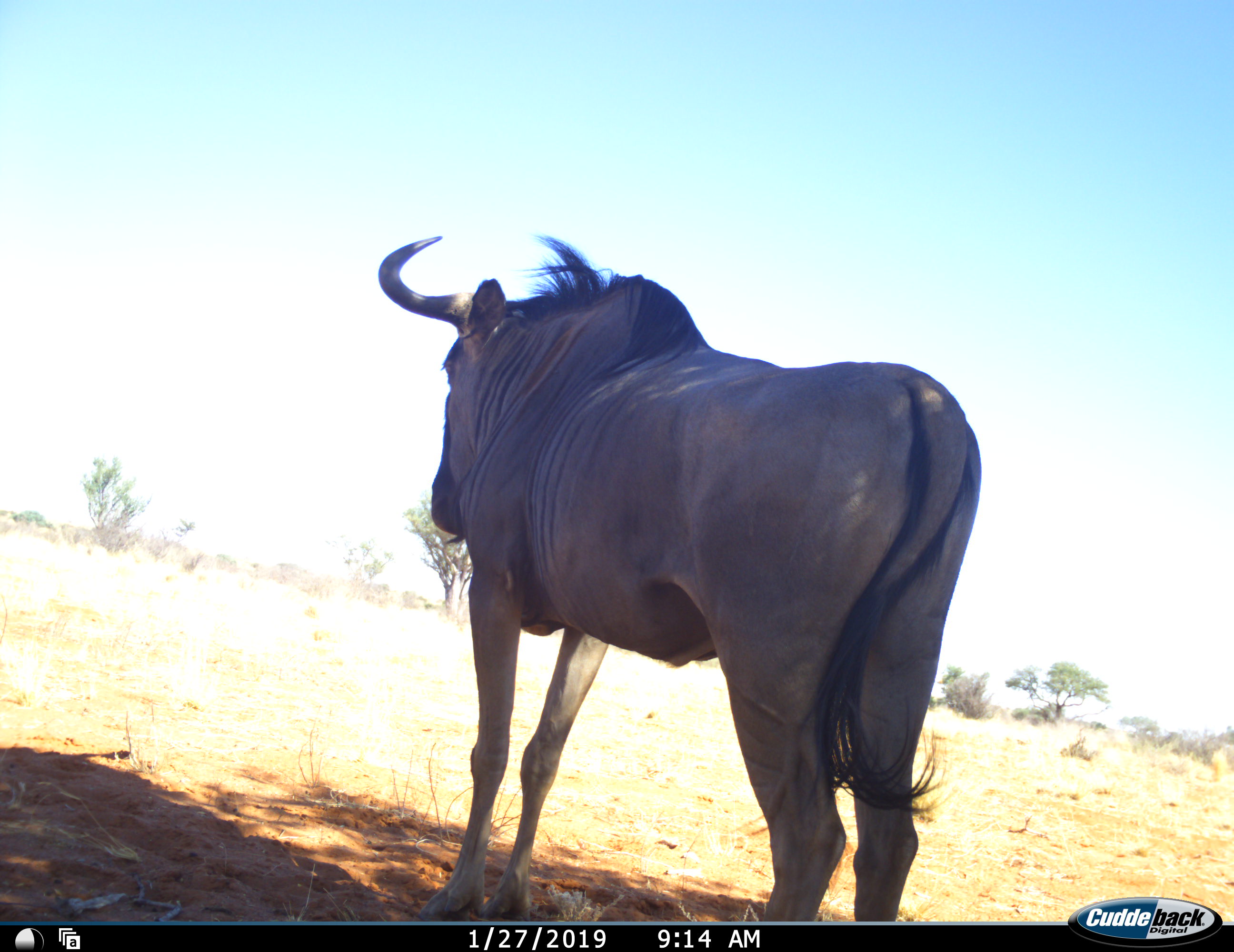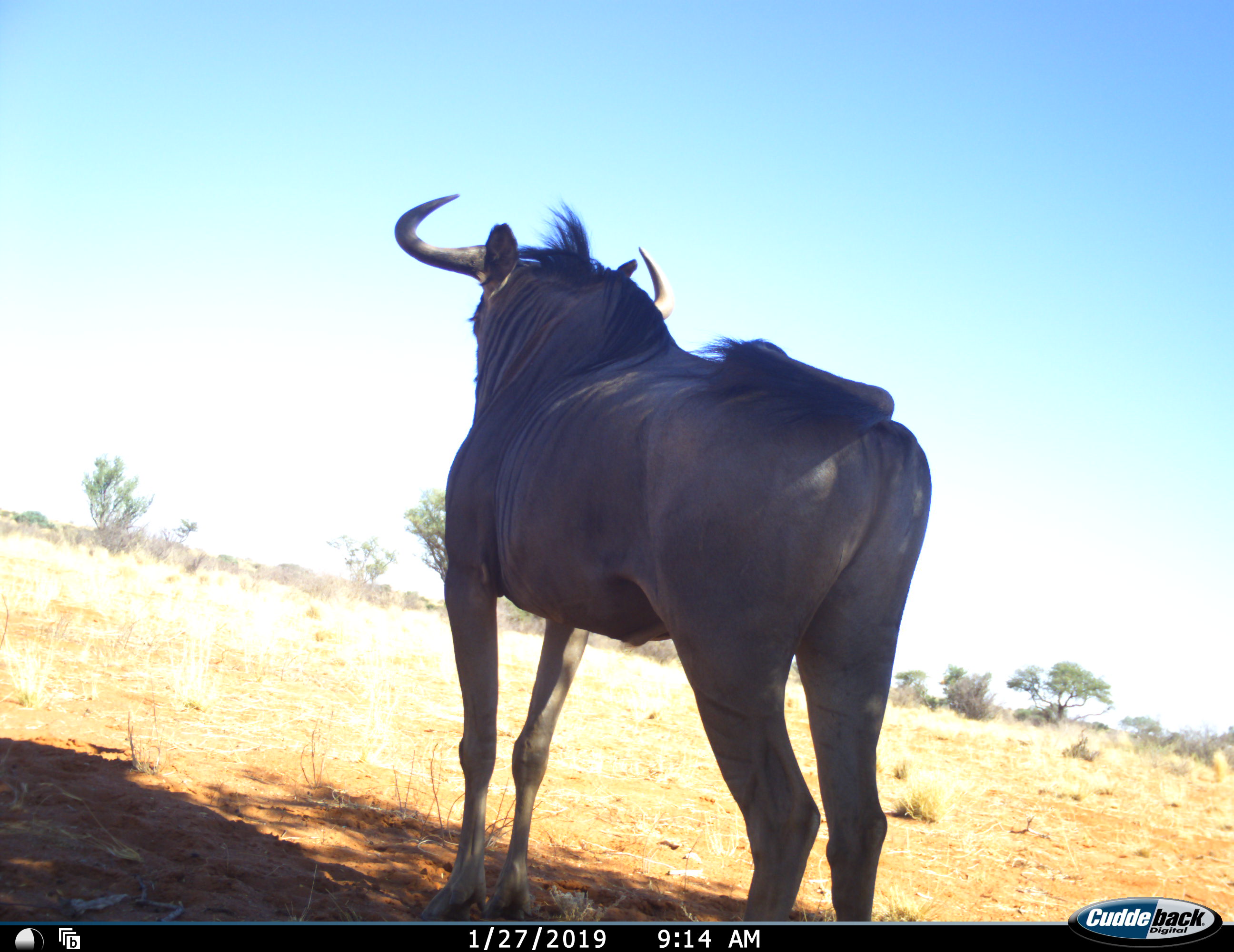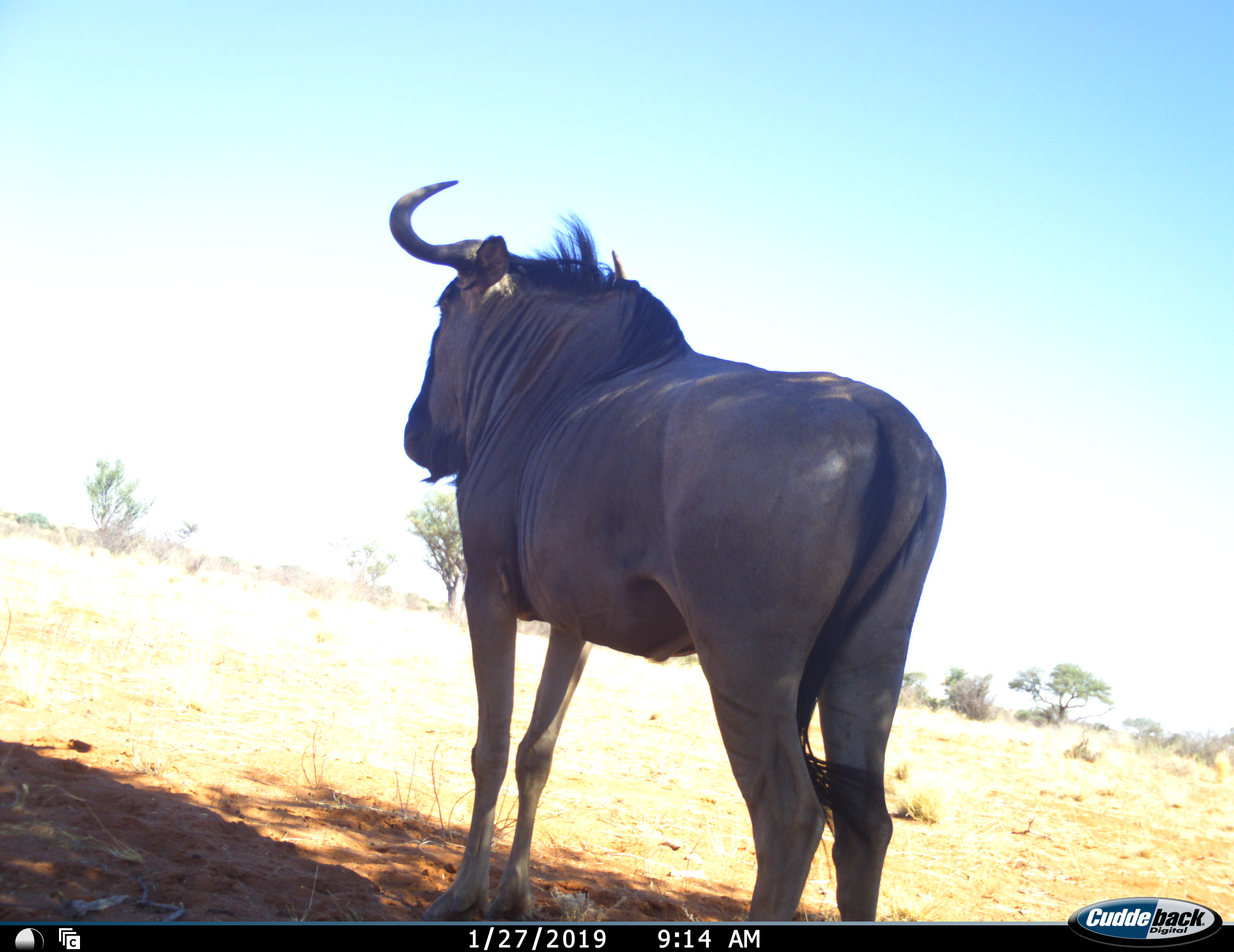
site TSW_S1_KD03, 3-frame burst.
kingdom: Animalia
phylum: Chordata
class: Mammalia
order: Artiodactyla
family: Bovidae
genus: Connochaetes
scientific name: Connochaetes taurinus taurinus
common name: blue wildebeest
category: wildebeestblue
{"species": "wildebeestblue (blue wildebeest) (Connochaetes taurinus taurinus)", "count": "1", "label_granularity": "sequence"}